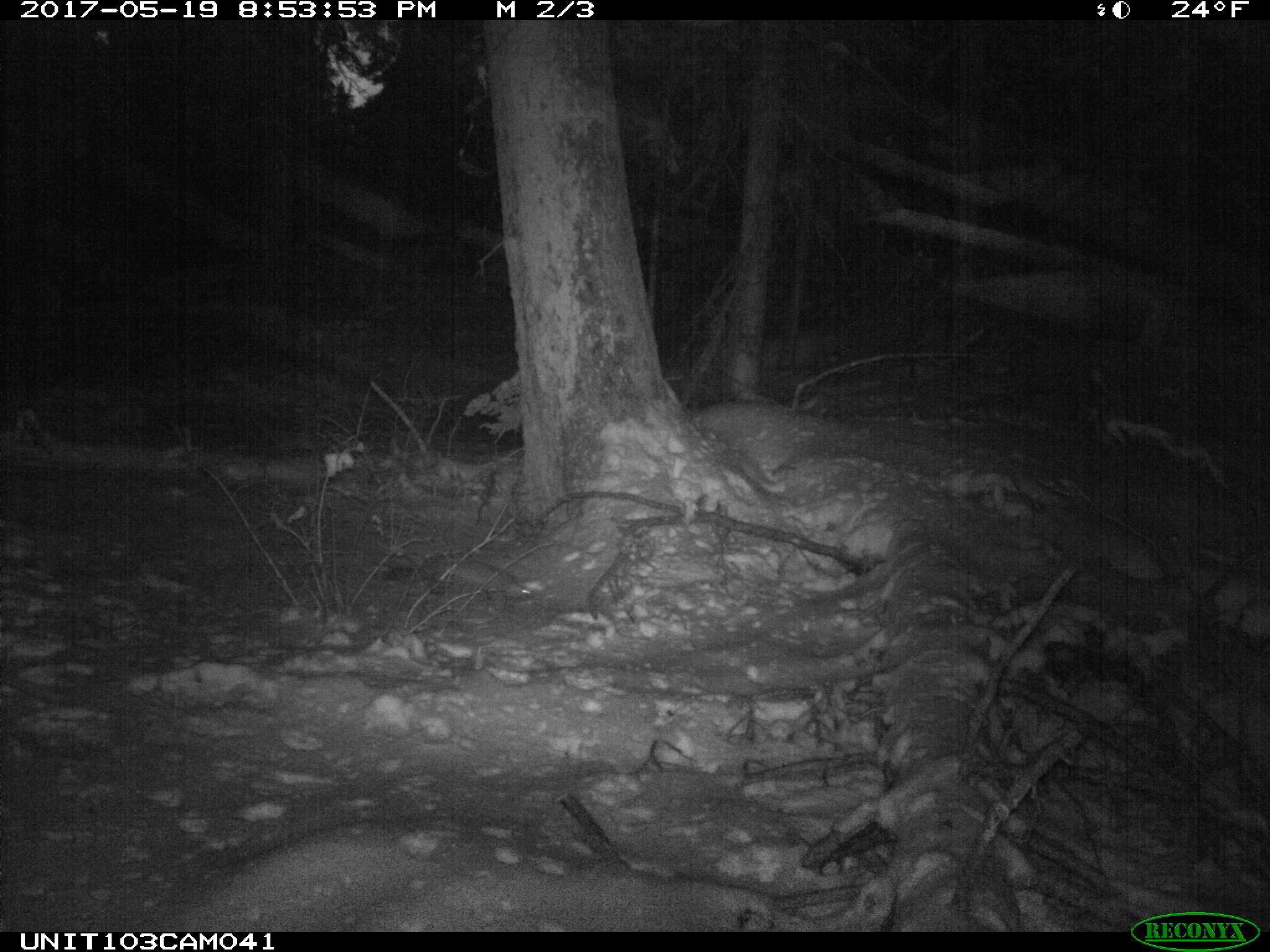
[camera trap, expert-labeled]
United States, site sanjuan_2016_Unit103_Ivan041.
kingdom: Animalia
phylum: Chordata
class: Mammalia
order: Carnivora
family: Mustelidae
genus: Martes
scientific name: Martes americana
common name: american marten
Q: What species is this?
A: Martes americana (american marten).